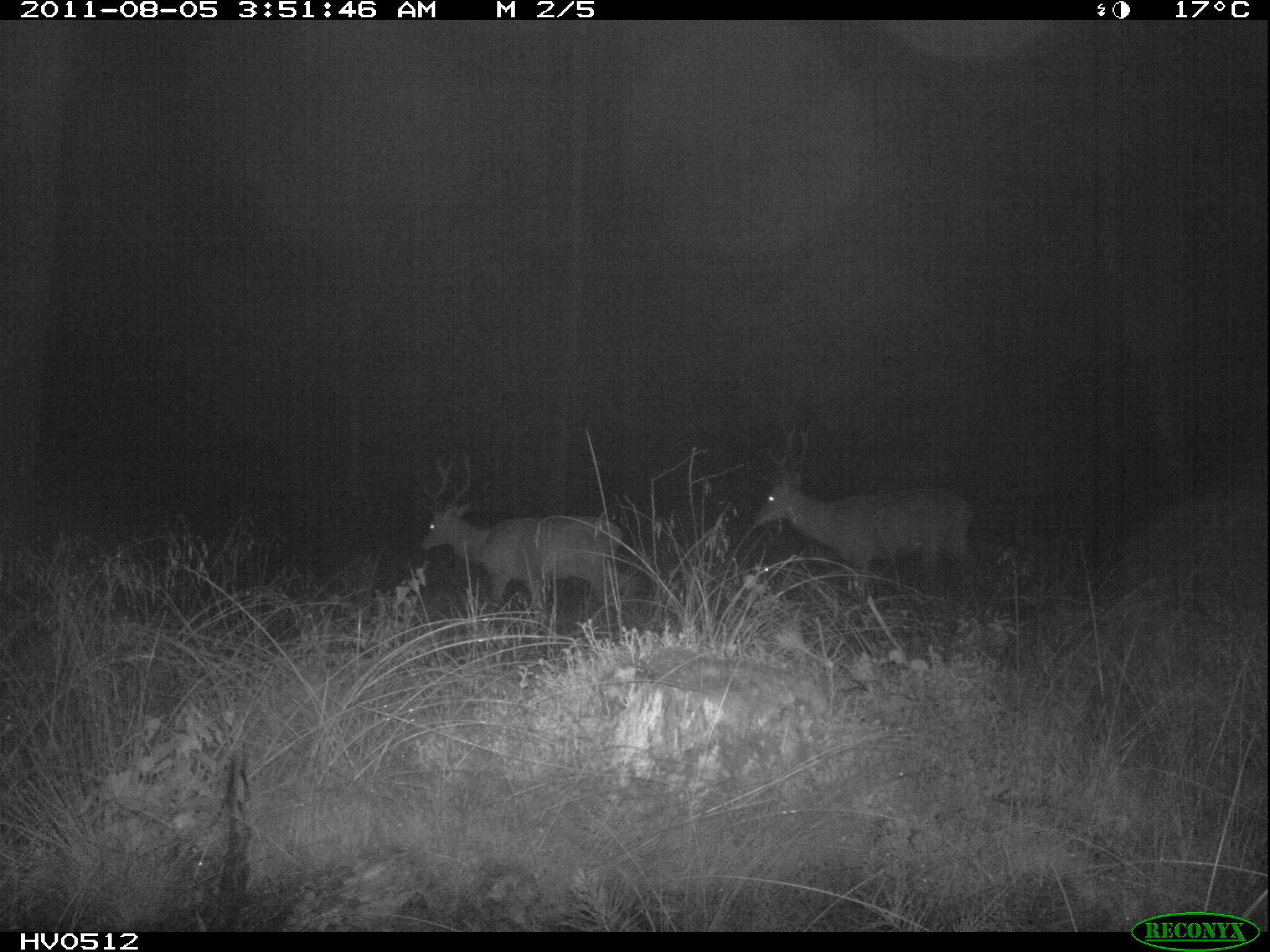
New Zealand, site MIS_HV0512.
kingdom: Animalia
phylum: Chordata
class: Mammalia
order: Artiodactyla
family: Cervidae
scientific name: Cervidae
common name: deer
Deer (Cervidae).